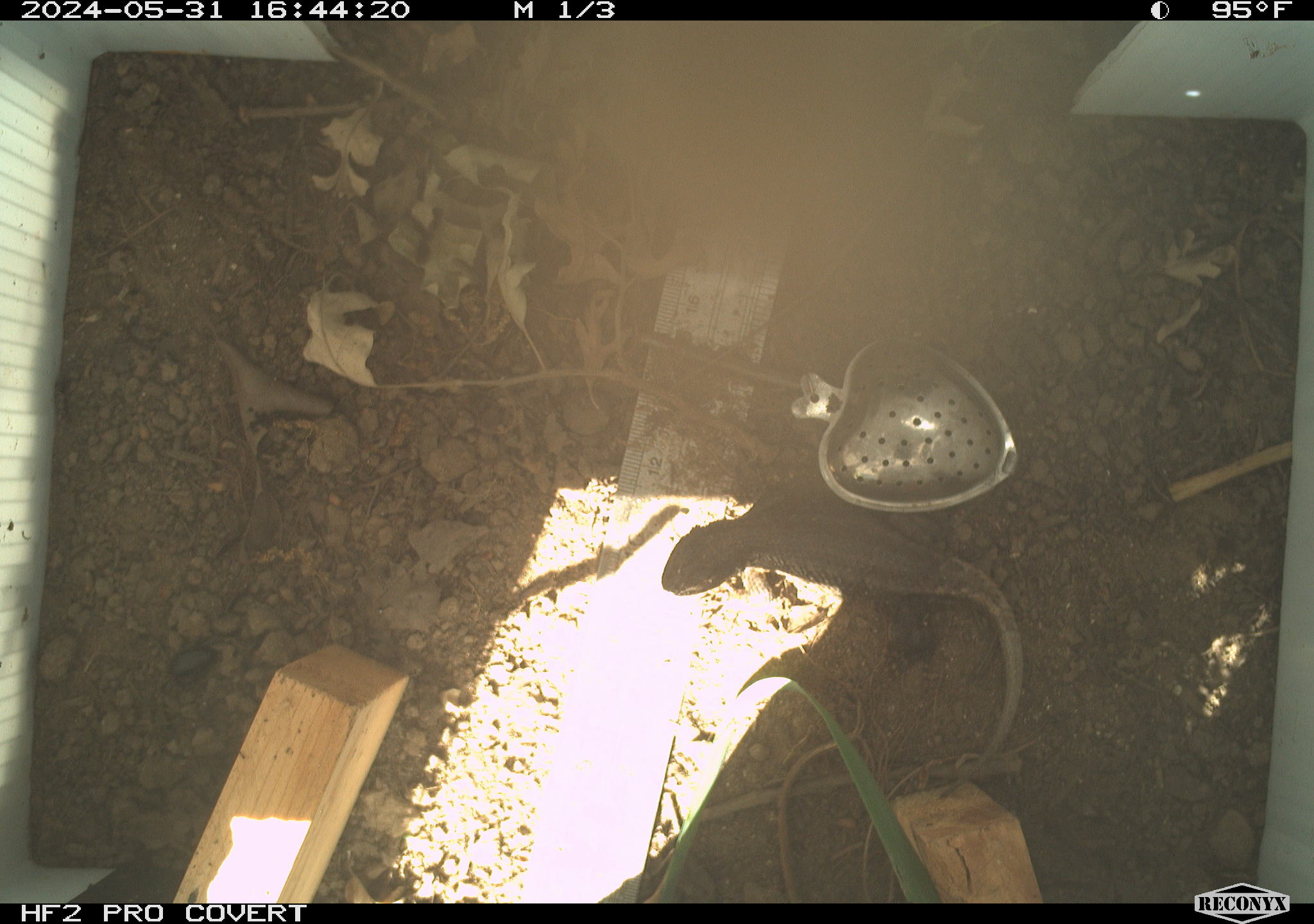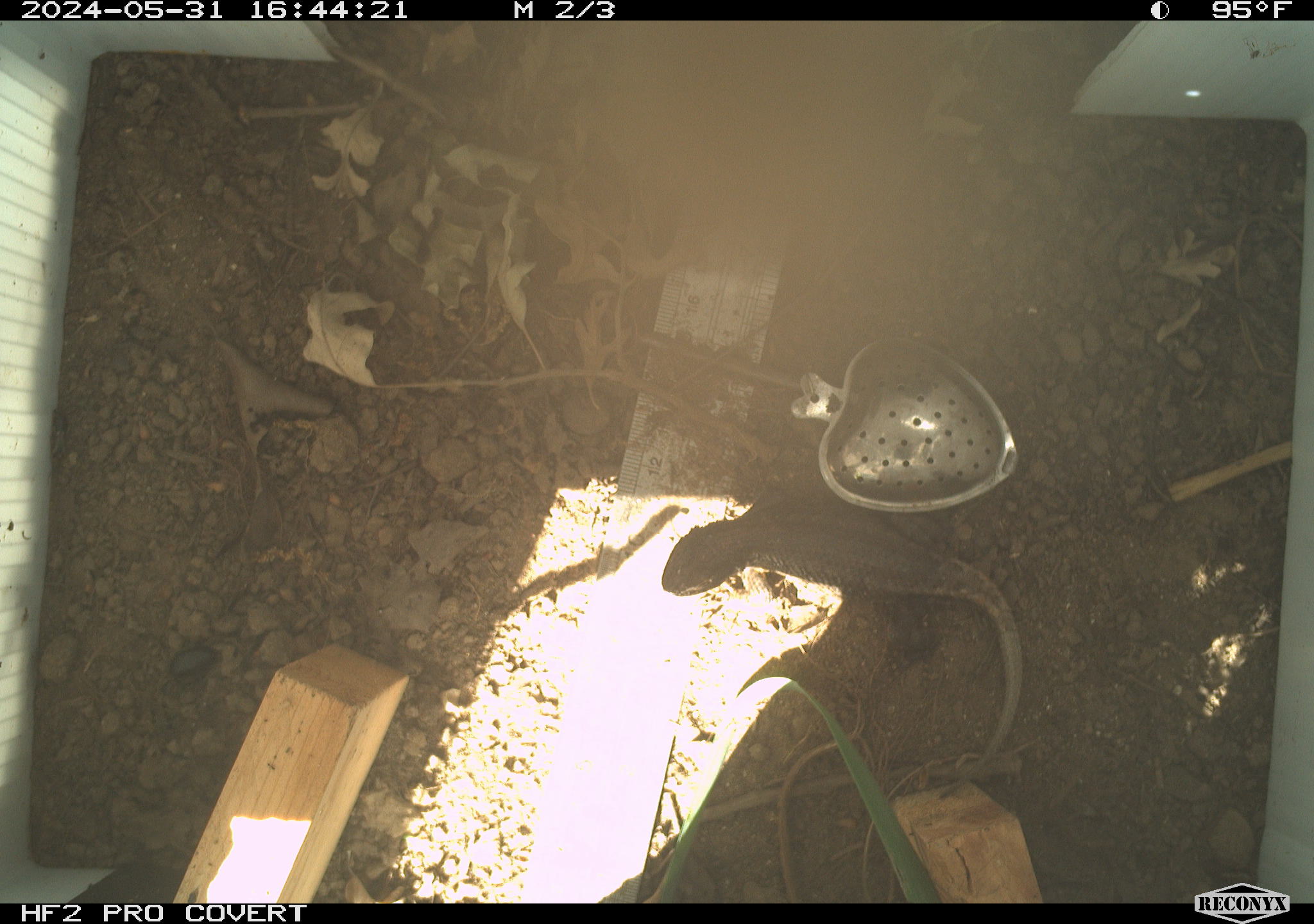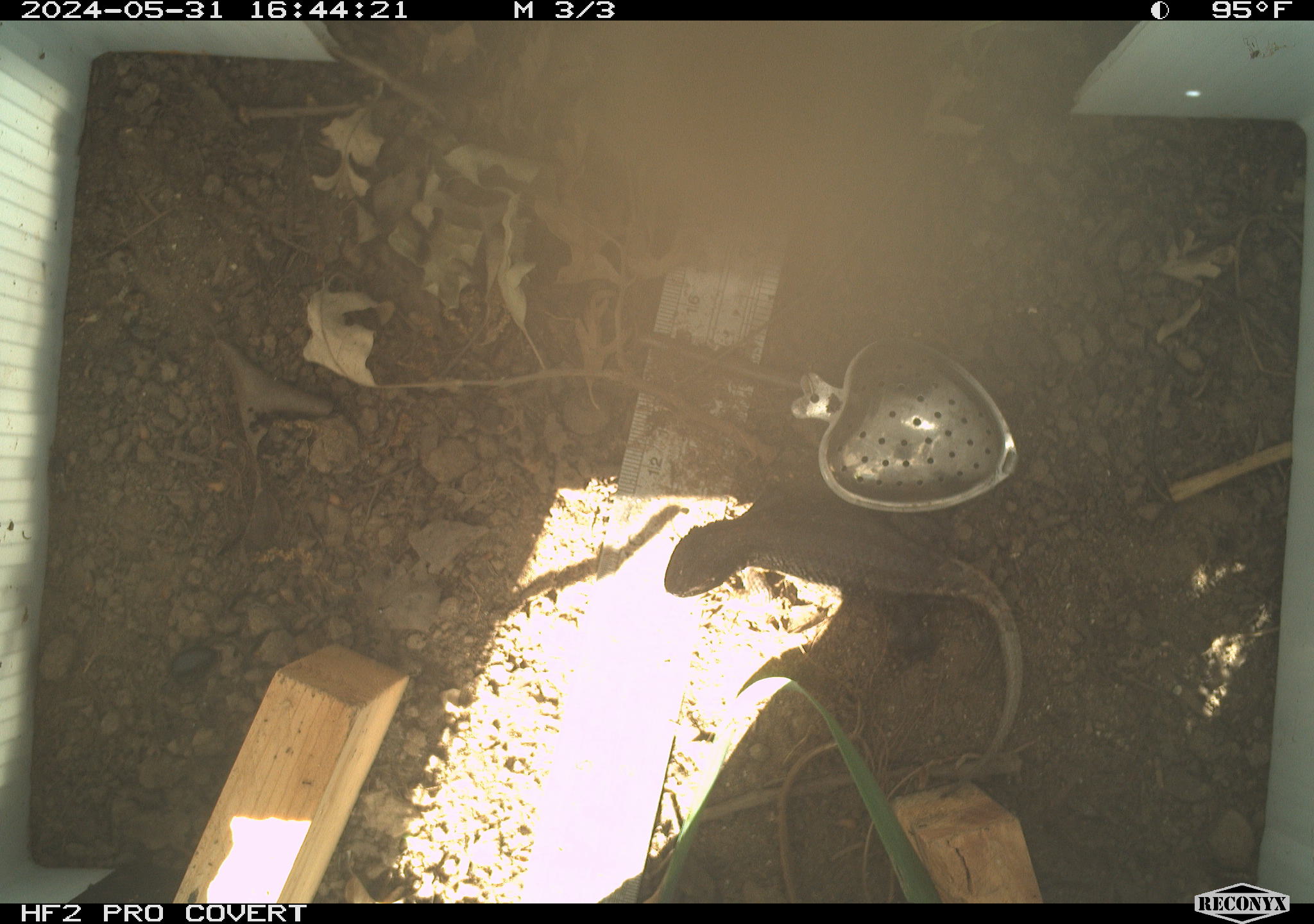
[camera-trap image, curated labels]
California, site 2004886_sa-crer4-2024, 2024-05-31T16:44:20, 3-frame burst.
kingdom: Animalia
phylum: Chordata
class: Reptilia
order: Squamata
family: Phrynosomatidae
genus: Sceloporus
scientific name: Sceloporus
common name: spiny lizards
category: sceloporus species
Sceloporus species (spiny lizards) (Sceloporus).